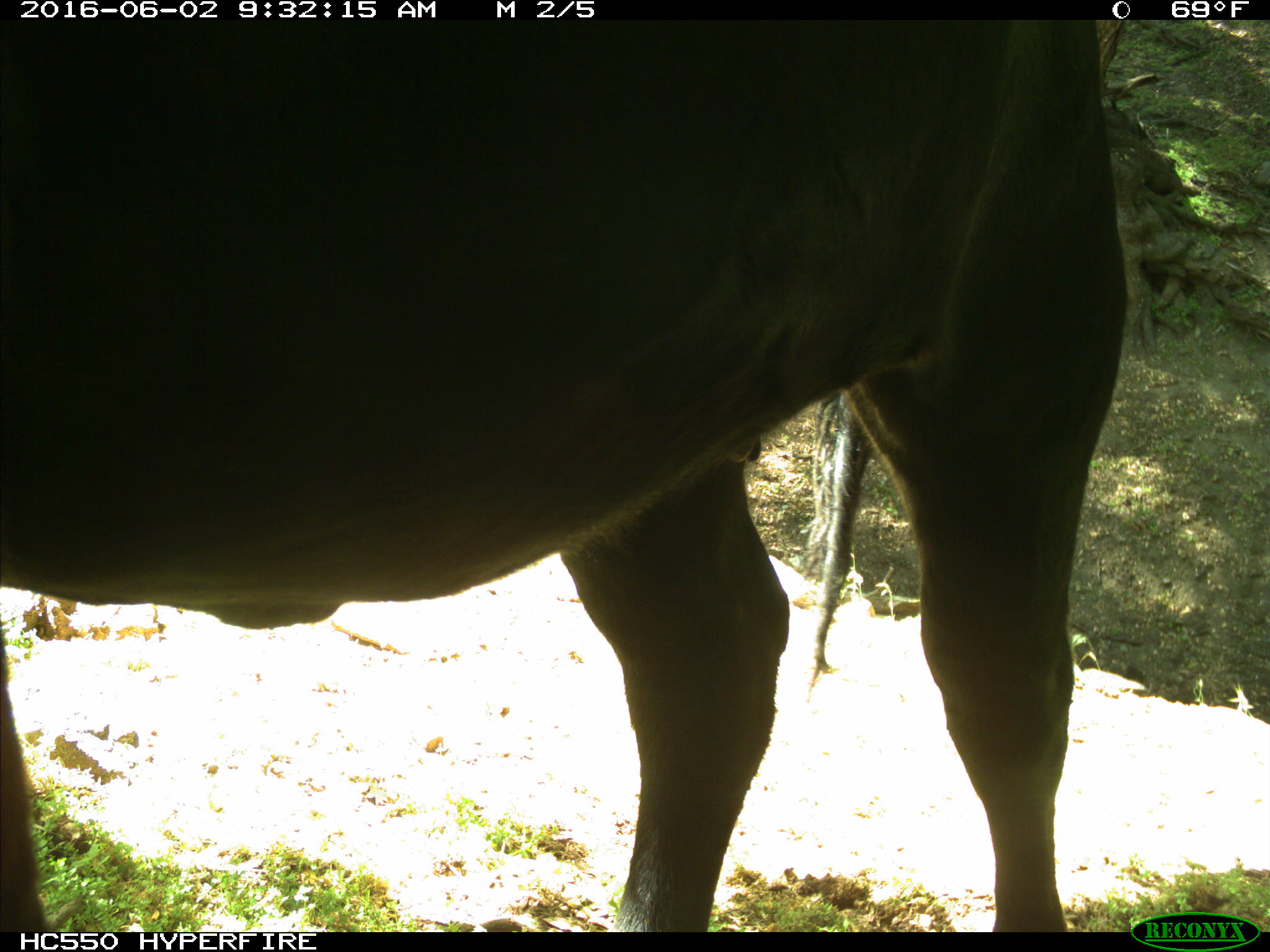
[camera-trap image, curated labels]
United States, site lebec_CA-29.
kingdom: Animalia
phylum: Chordata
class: Mammalia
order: Artiodactyla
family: Bovidae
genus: Bos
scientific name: Bos taurus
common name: domestic cow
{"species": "Bos taurus (domestic cow)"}